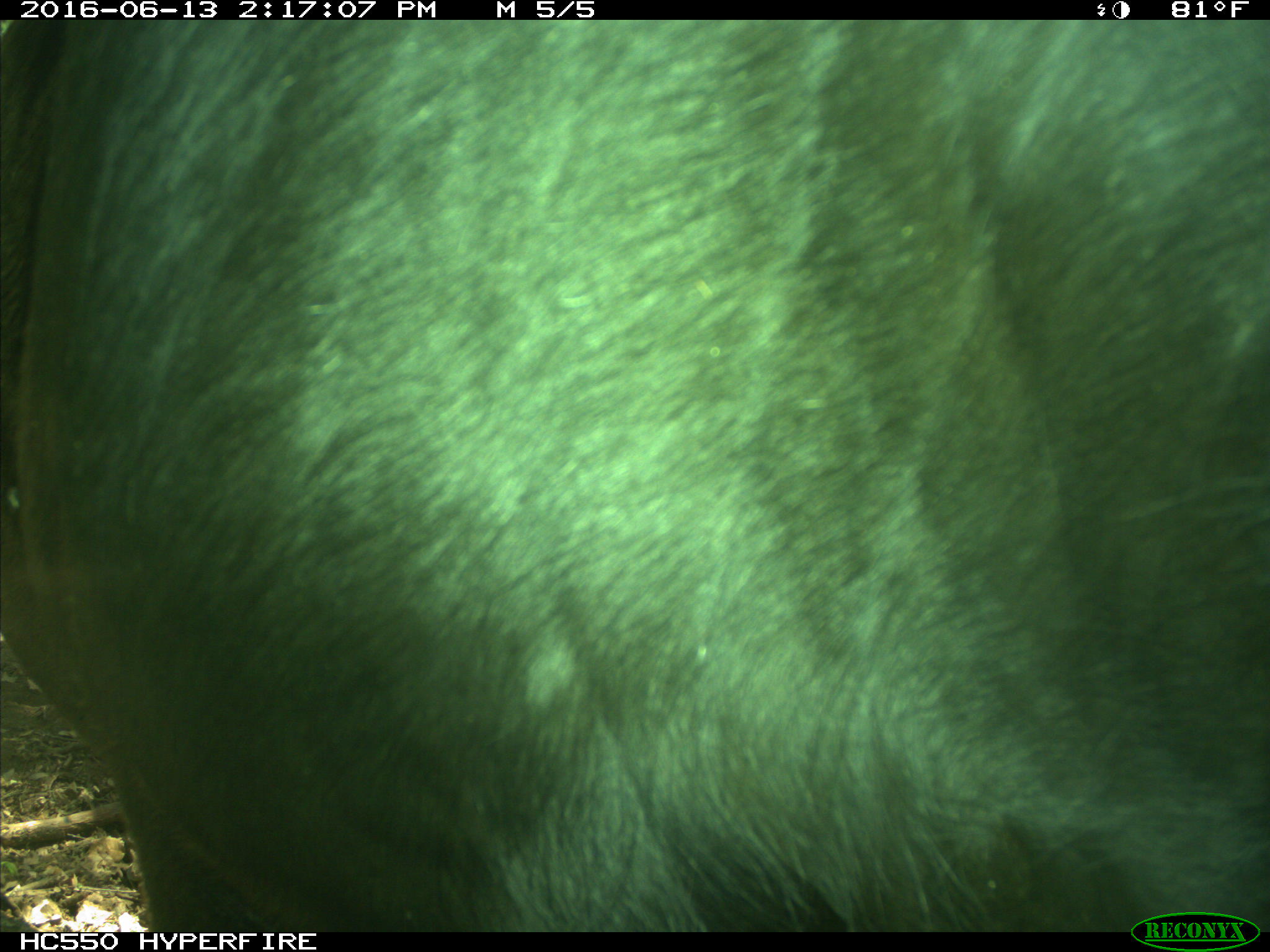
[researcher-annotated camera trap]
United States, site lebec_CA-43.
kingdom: Animalia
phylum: Chordata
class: Mammalia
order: Artiodactyla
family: Bovidae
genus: Bos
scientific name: Bos taurus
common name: domestic cow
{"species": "Bos taurus (domestic cow)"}